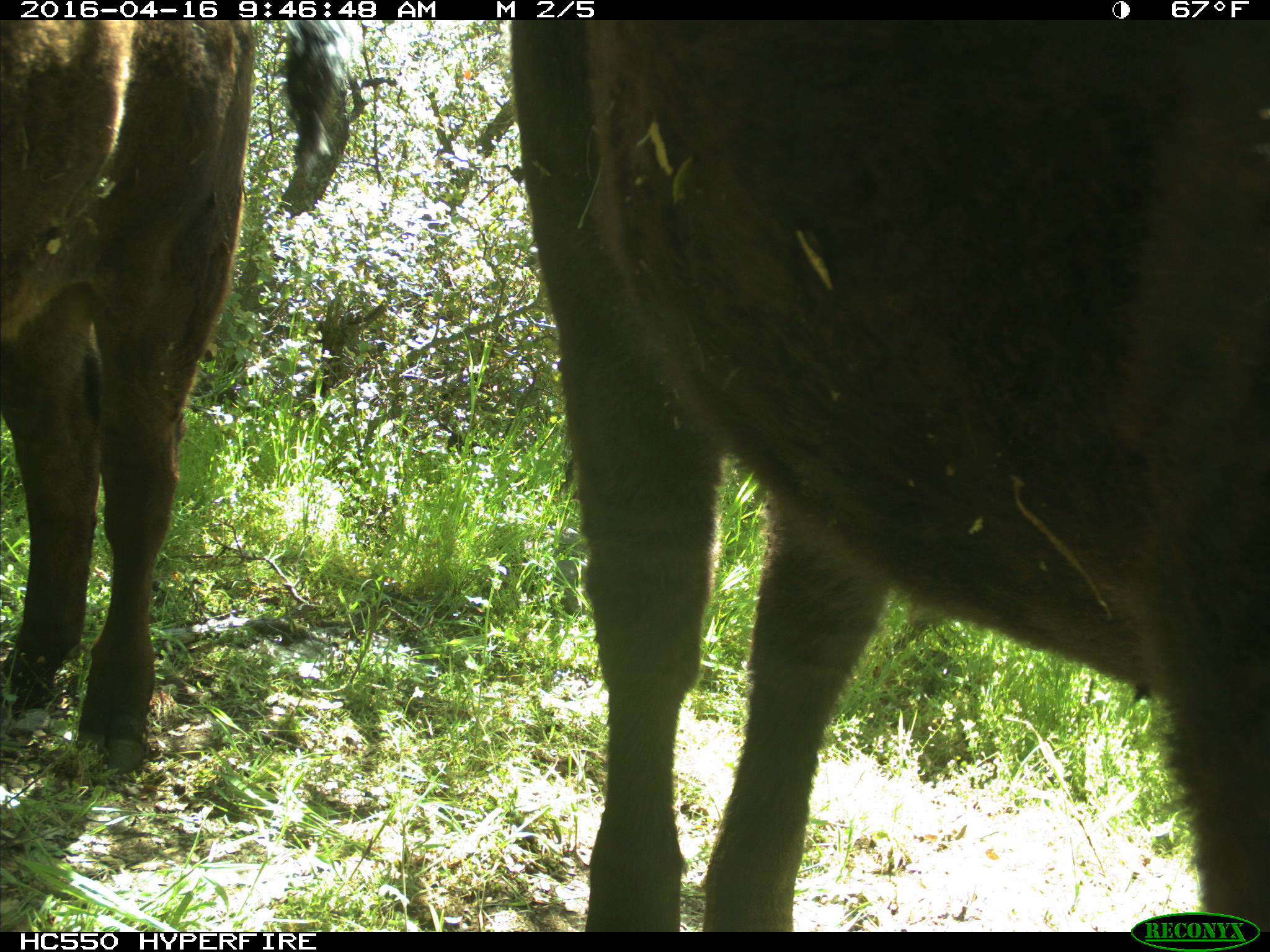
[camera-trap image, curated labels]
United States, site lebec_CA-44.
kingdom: Animalia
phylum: Chordata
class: Mammalia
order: Artiodactyla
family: Bovidae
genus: Bos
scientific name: Bos taurus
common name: domestic cow